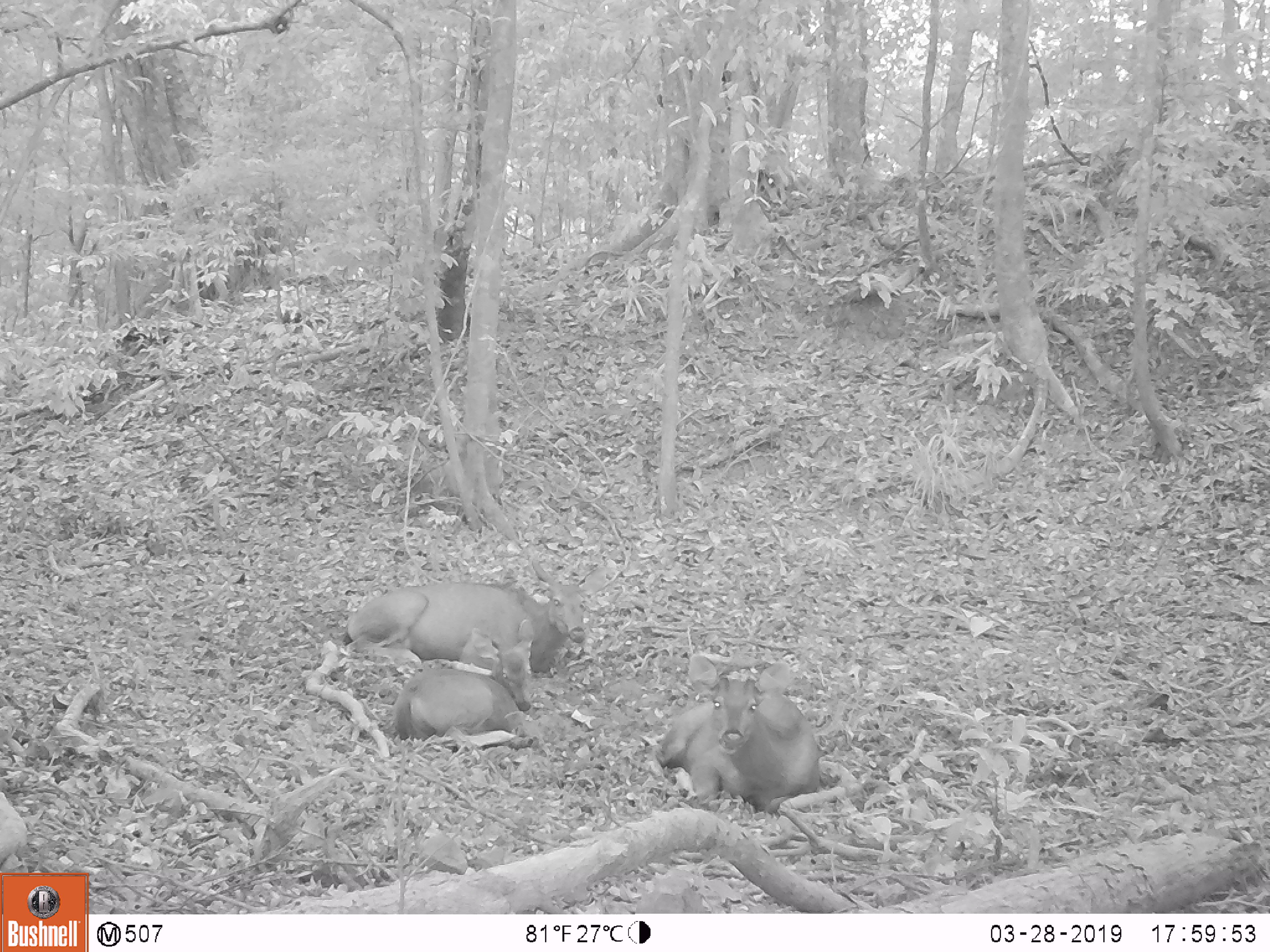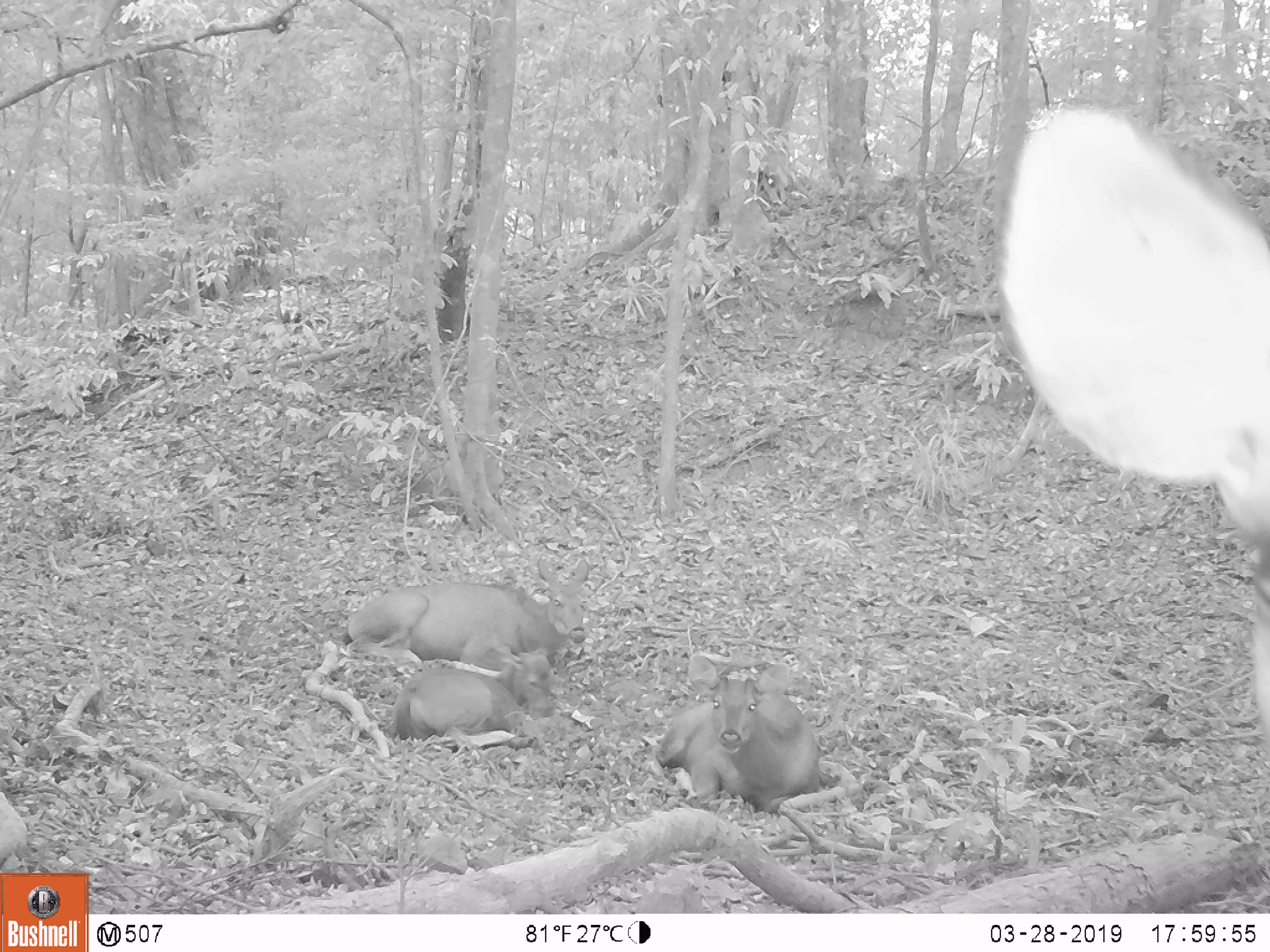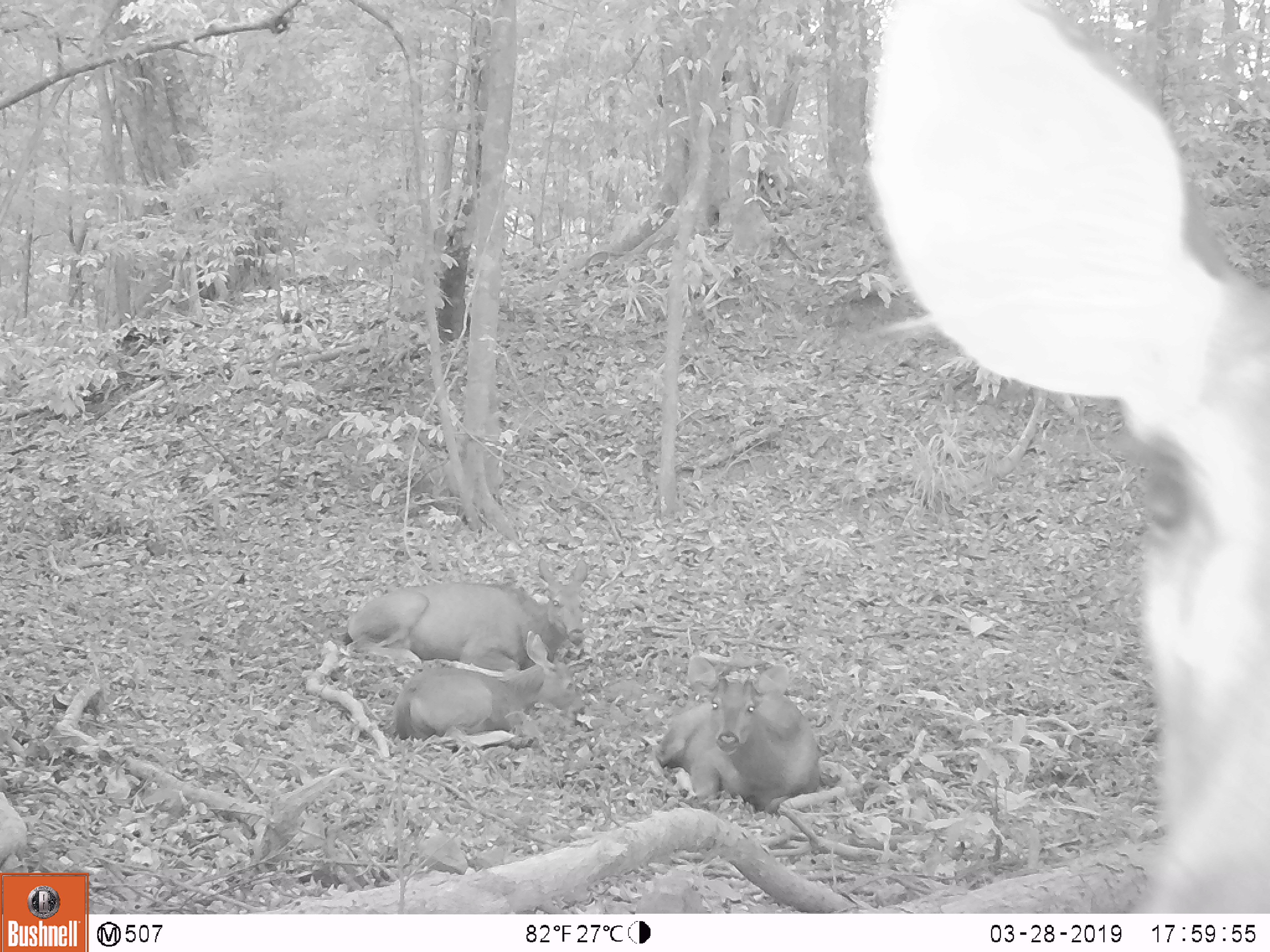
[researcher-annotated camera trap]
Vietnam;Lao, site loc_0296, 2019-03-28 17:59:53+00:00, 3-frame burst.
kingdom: Animalia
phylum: Chordata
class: Mammalia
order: Artiodactyla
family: Cervidae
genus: Rusa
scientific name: Rusa unicolor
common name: sambar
Sambar (Rusa unicolor). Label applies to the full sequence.